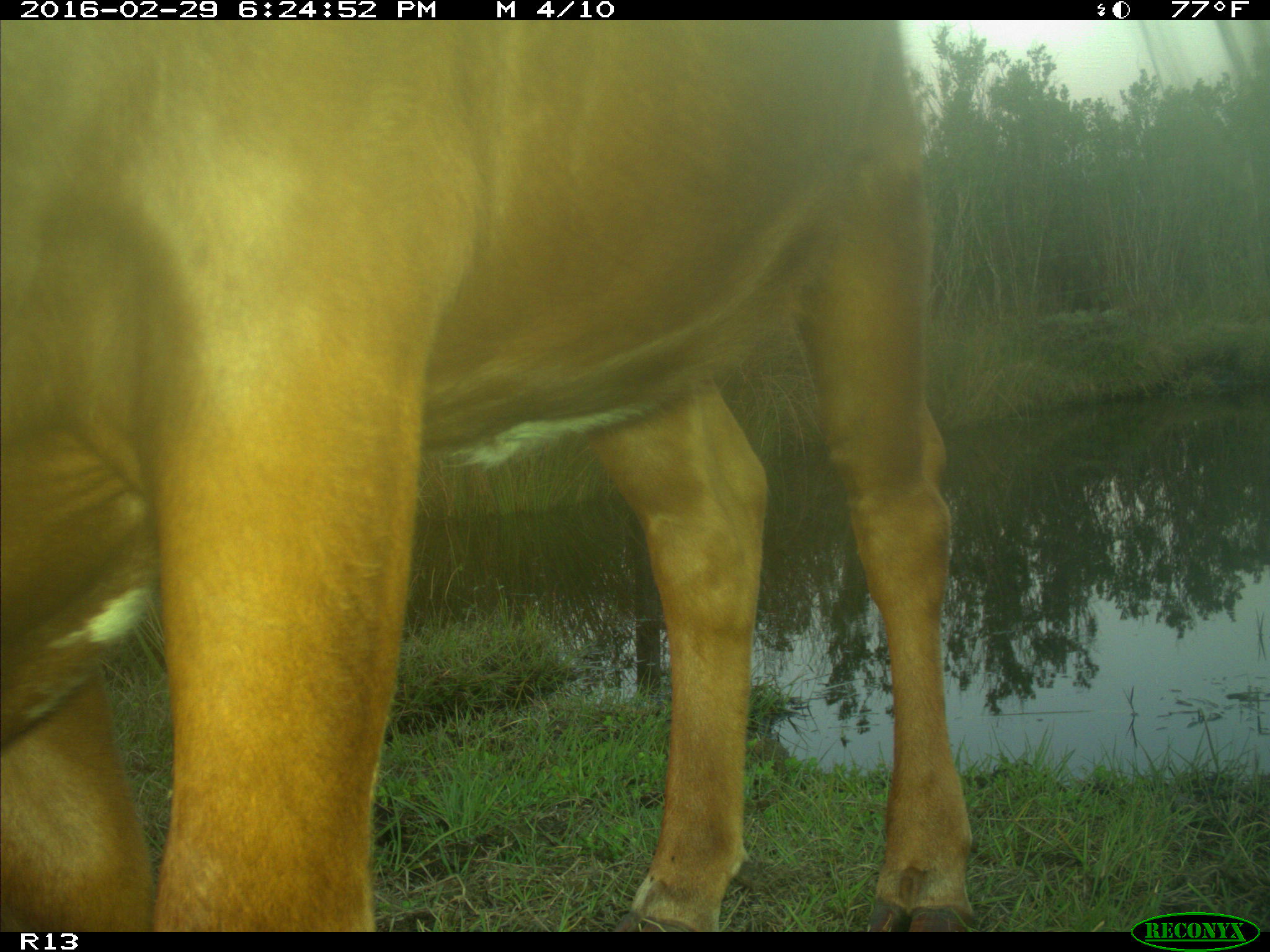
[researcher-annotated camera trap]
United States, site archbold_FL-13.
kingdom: Animalia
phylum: Chordata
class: Mammalia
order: Artiodactyla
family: Bovidae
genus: Bos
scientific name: Bos taurus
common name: domestic cow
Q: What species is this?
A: Bos taurus (domestic cow).